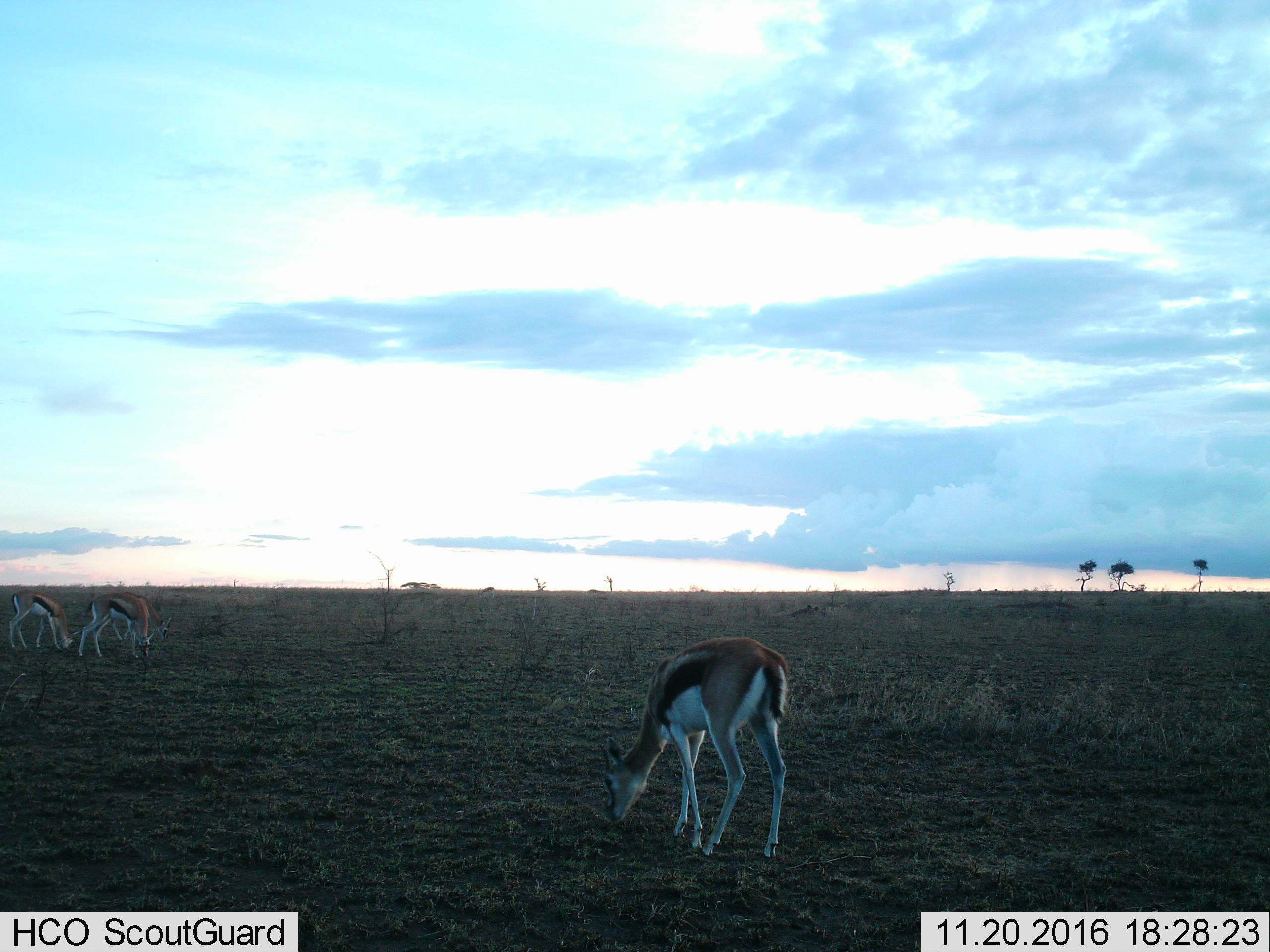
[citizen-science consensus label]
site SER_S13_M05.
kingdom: Animalia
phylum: Chordata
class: Mammalia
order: Artiodactyla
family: Bovidae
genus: Eudorcas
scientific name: Eudorcas thomsonii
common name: thomson's gazelle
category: gazellethomsons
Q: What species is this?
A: Gazellethomsons (thomson's gazelle) (Eudorcas thomsonii).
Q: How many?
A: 3.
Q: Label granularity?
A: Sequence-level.